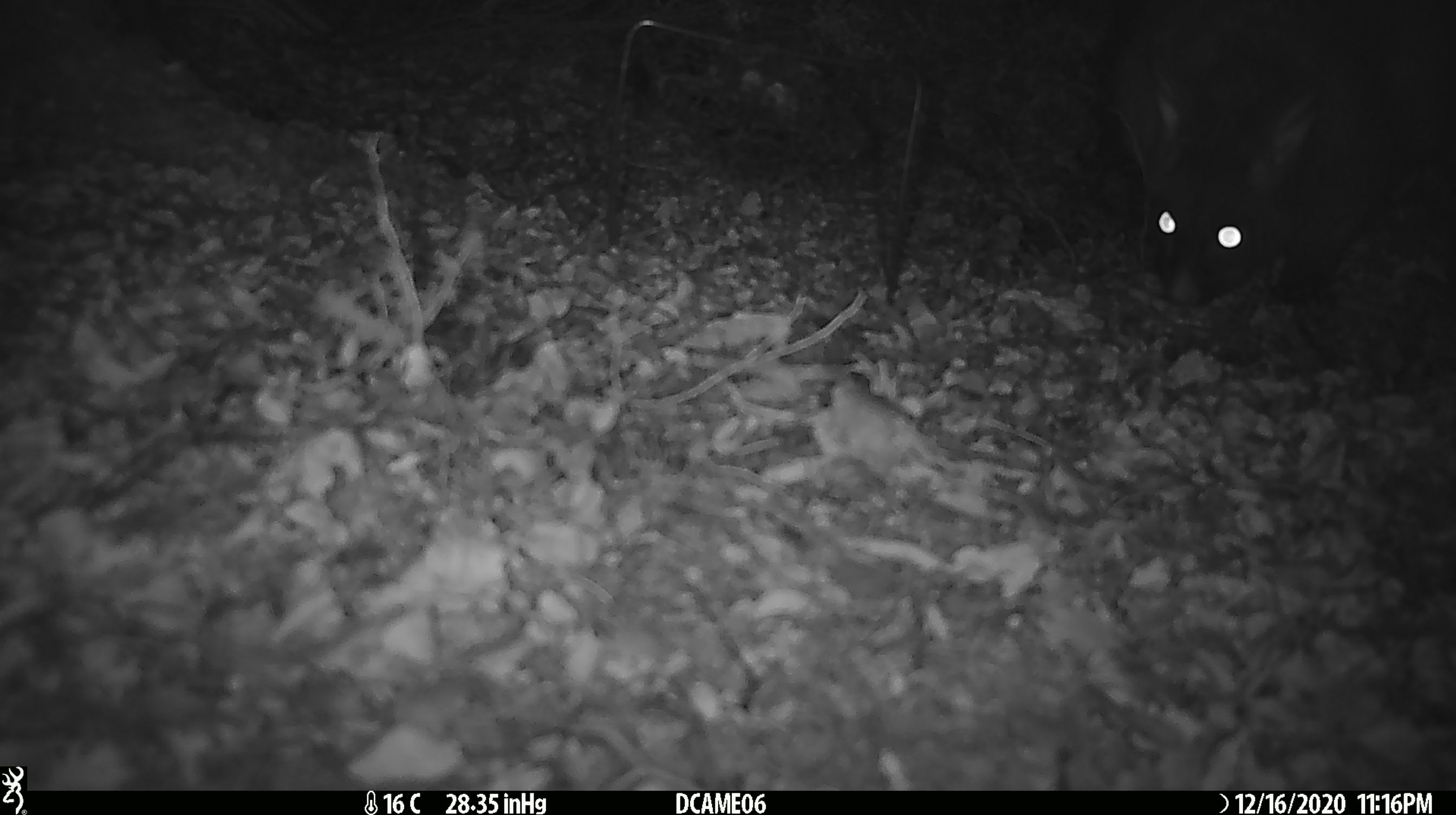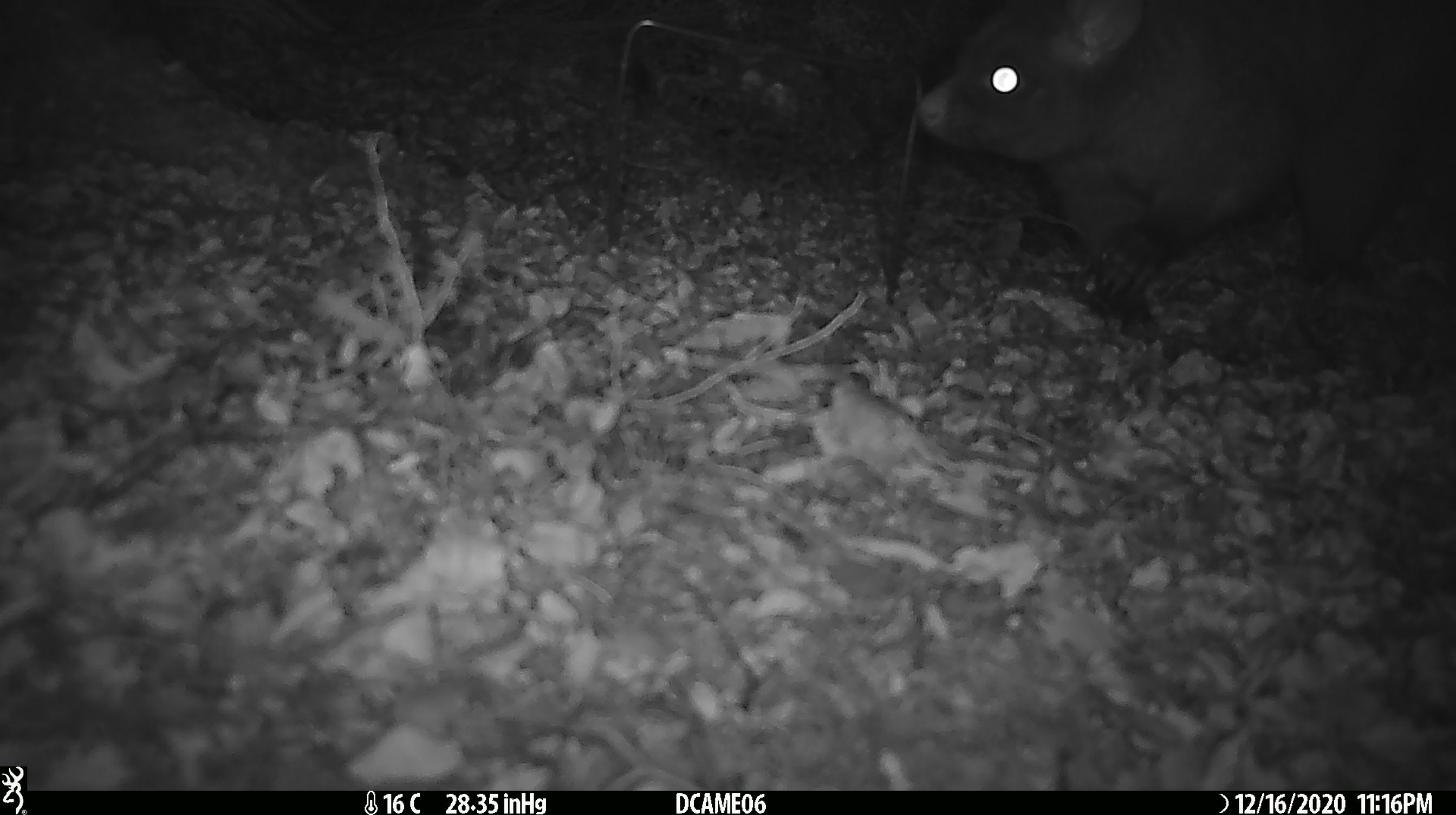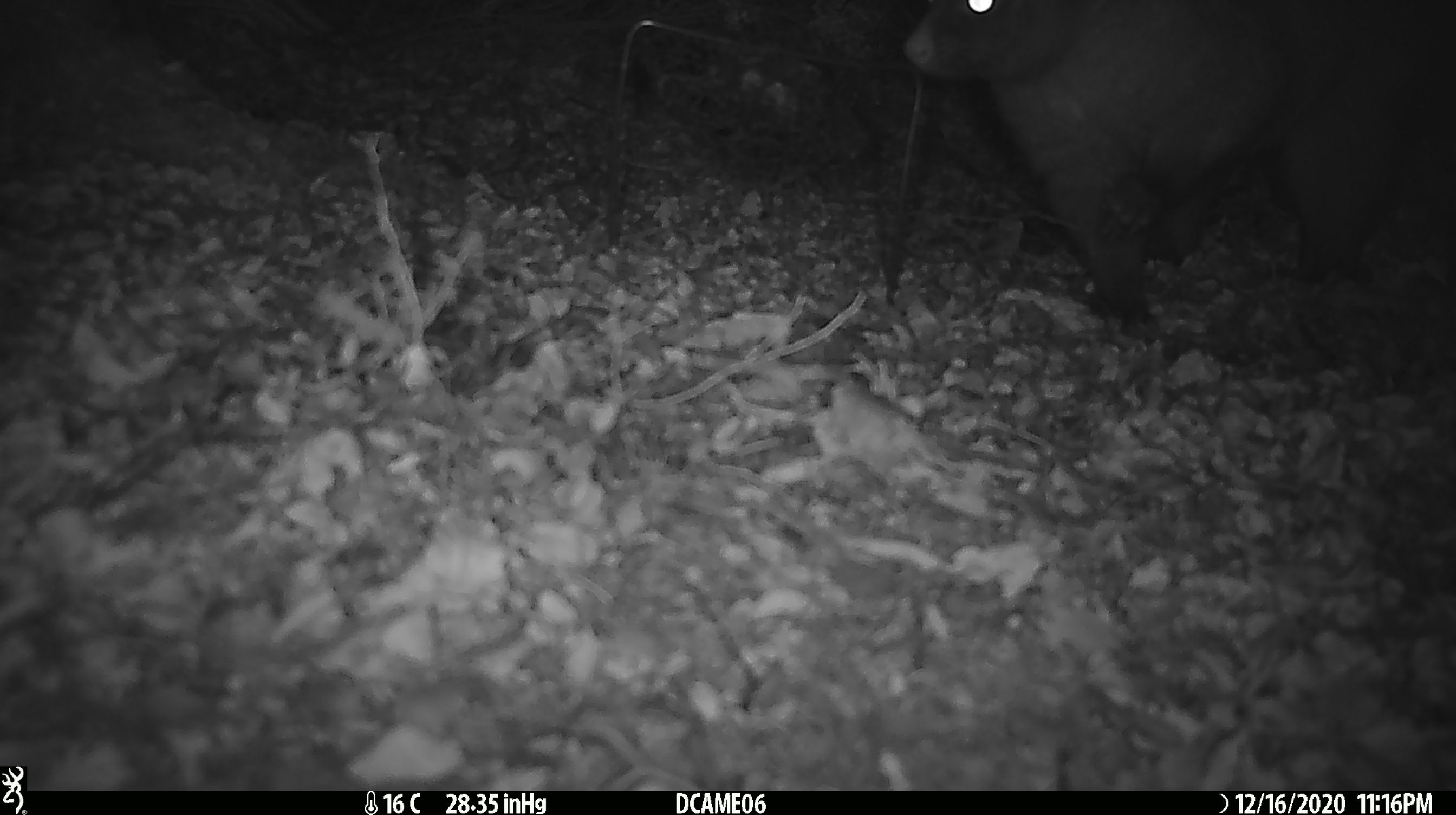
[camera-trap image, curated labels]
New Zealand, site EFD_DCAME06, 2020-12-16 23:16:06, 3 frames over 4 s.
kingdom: Animalia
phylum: Chordata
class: Mammalia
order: Diprotodontia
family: Phalangeridae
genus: Trichosurus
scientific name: Trichosurus vulpecula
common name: common brushtail possum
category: possum